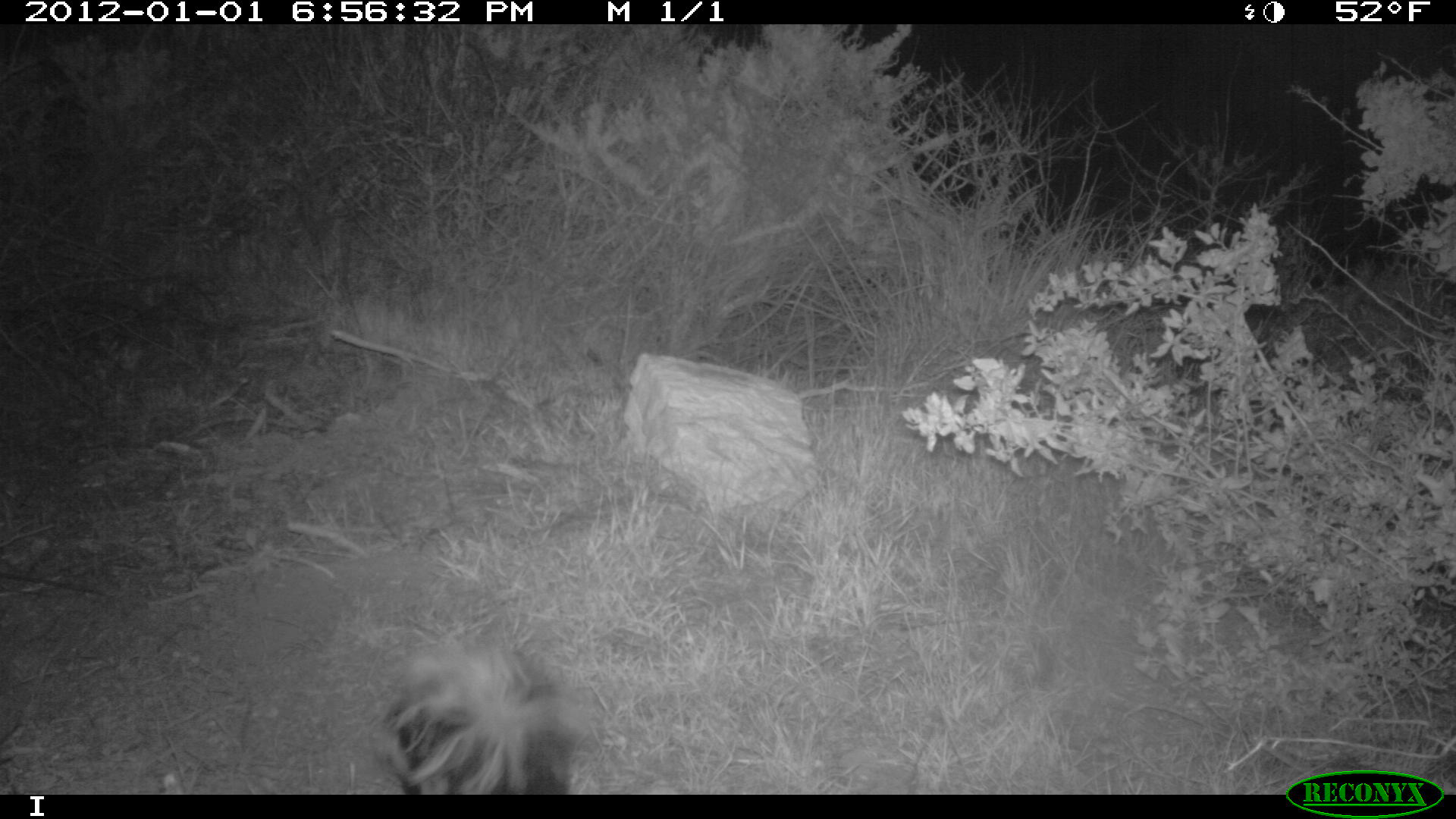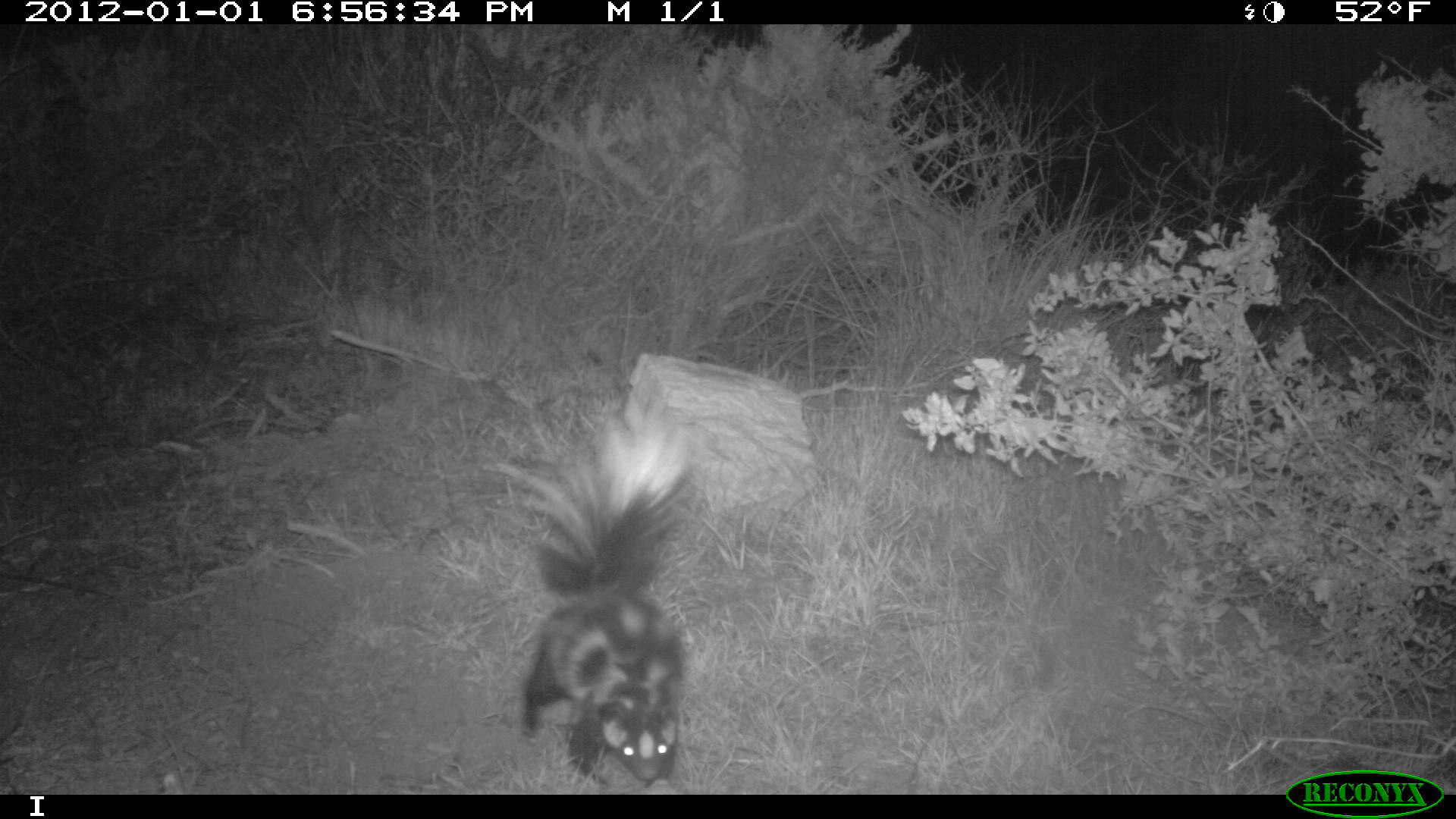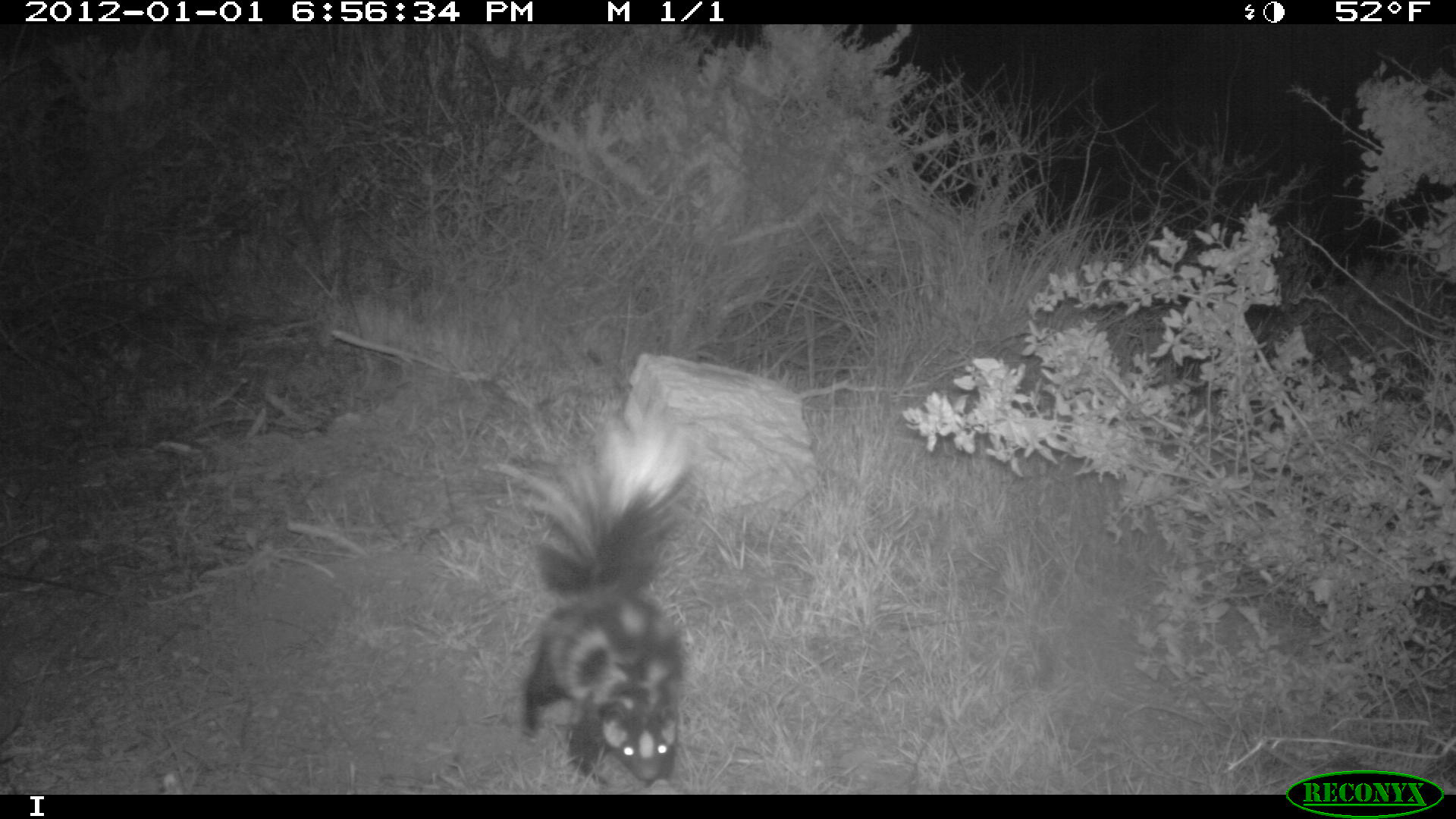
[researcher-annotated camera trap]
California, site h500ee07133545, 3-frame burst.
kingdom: Animalia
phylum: Chordata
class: Mammalia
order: Carnivora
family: Mephitidae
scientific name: Mephitidae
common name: skunk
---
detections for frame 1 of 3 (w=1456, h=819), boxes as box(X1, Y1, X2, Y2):
skunk: box(372, 632, 579, 795)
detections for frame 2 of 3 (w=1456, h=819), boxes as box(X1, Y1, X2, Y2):
skunk: box(492, 374, 699, 784)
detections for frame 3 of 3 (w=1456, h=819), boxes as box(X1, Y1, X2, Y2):
skunk: box(522, 408, 696, 786)